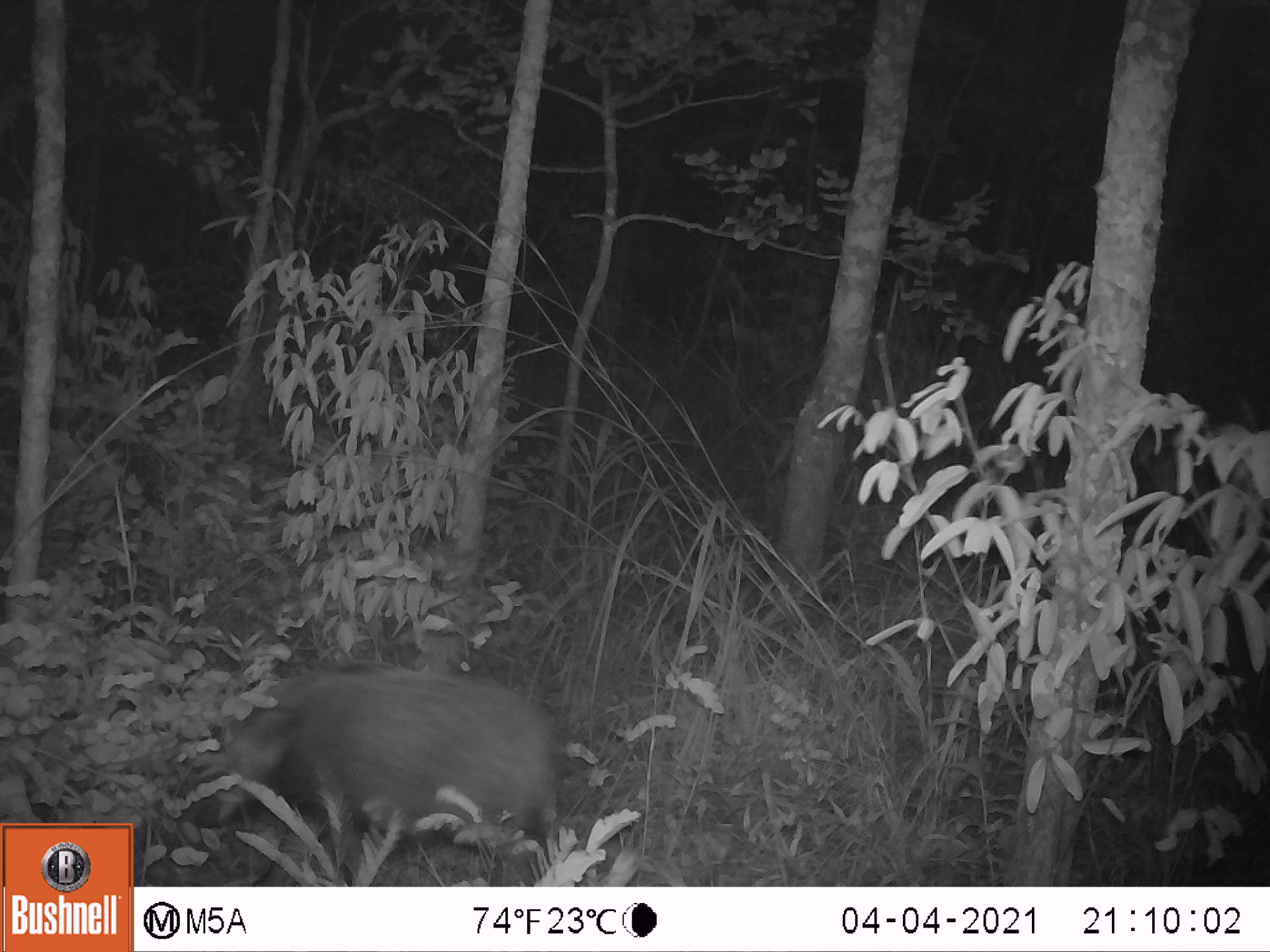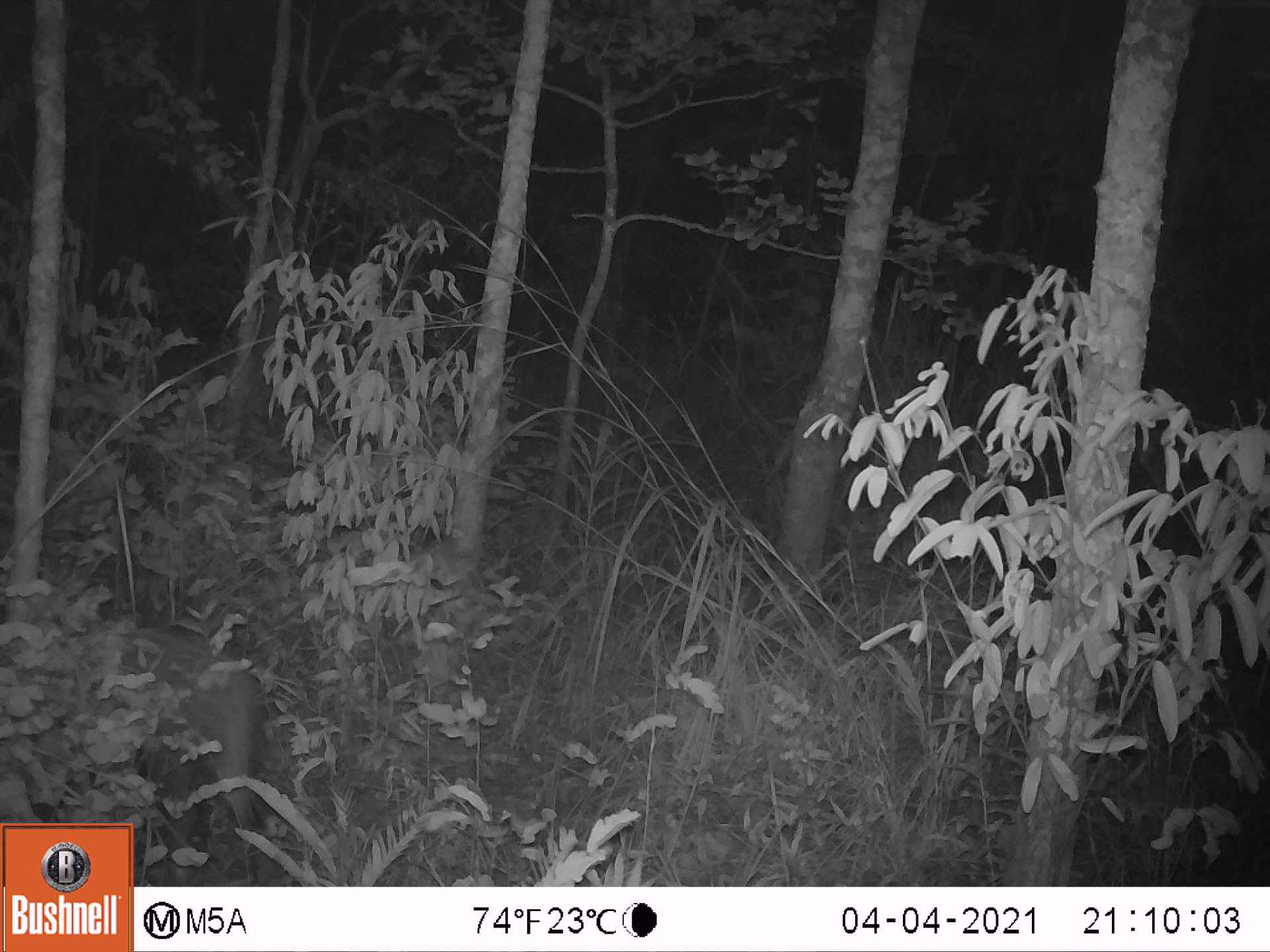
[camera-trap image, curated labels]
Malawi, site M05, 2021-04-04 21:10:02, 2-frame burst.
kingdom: Animalia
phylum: Chordata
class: Mammalia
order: Artiodactyla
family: Suidae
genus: Potamochoerus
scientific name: Potamochoerus larvatus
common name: bushpig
Bushpig (Potamochoerus larvatus), count 1.